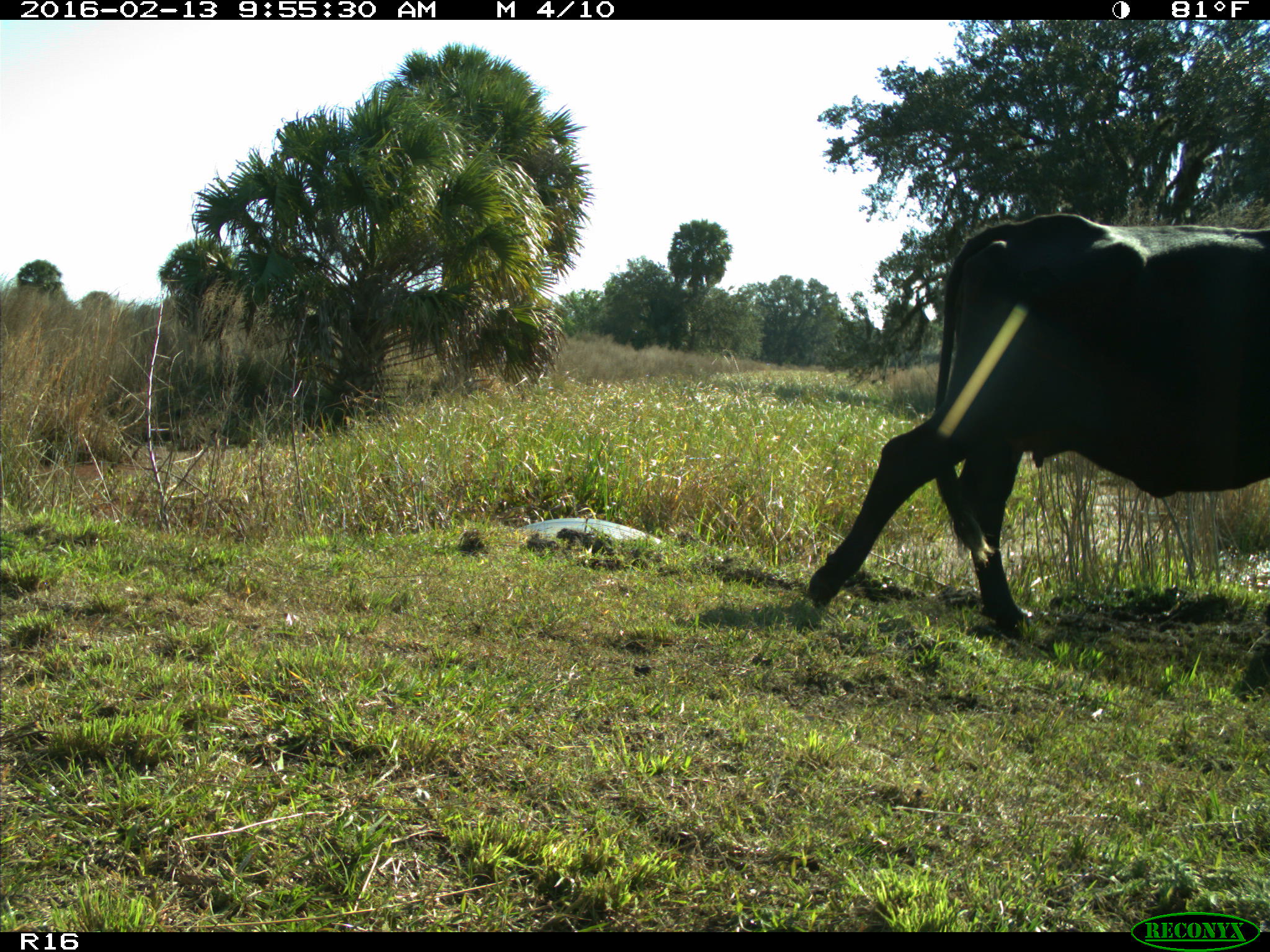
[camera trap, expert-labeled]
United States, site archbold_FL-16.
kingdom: Animalia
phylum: Chordata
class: Mammalia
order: Artiodactyla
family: Bovidae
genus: Bos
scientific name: Bos taurus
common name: domestic cow